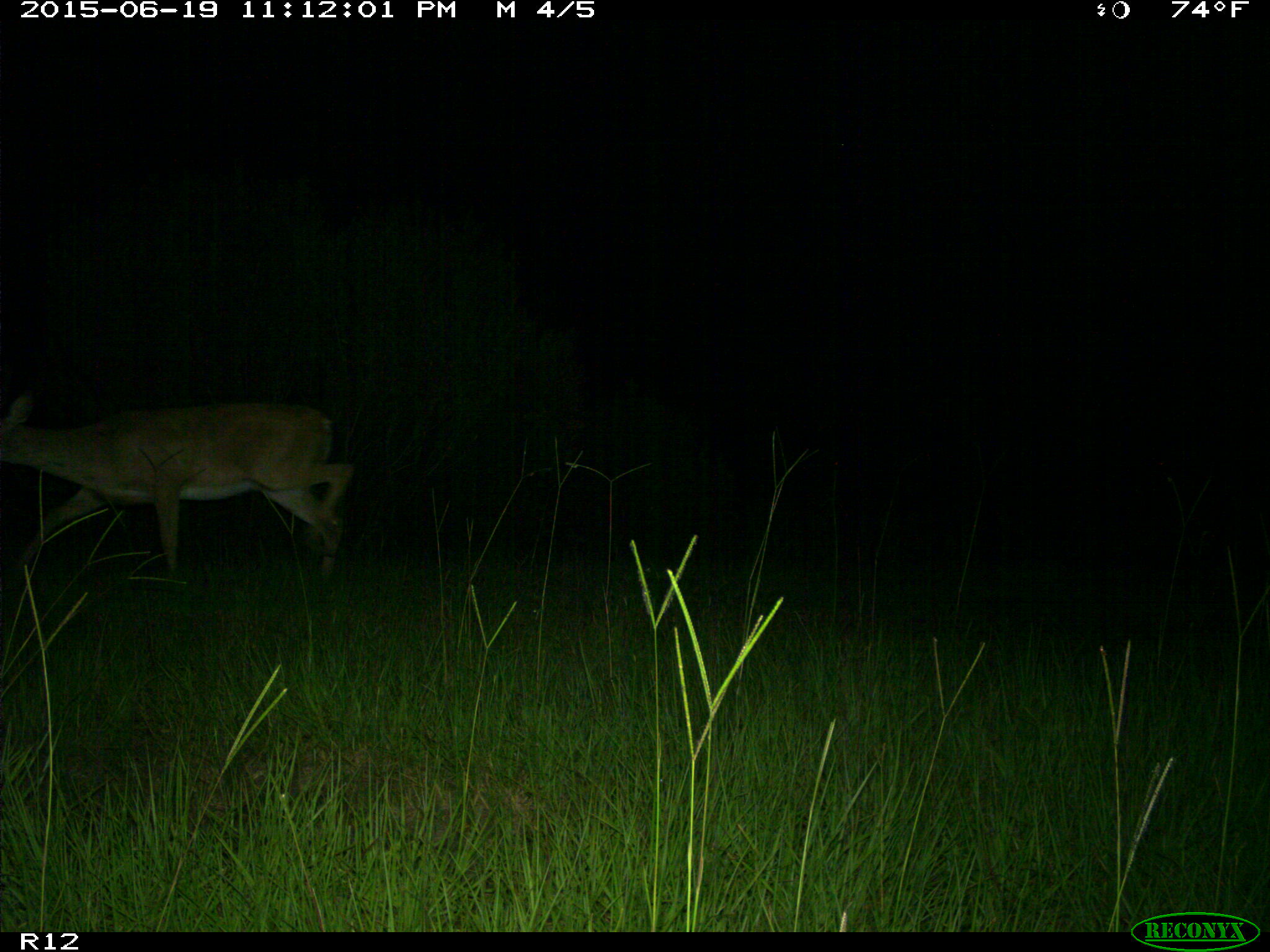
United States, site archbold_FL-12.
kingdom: Animalia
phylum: Chordata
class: Mammalia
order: Artiodactyla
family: Cervidae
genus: Odocoileus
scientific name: Odocoileus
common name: deer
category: unidentified deer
Unidentified deer (deer) (Odocoileus).